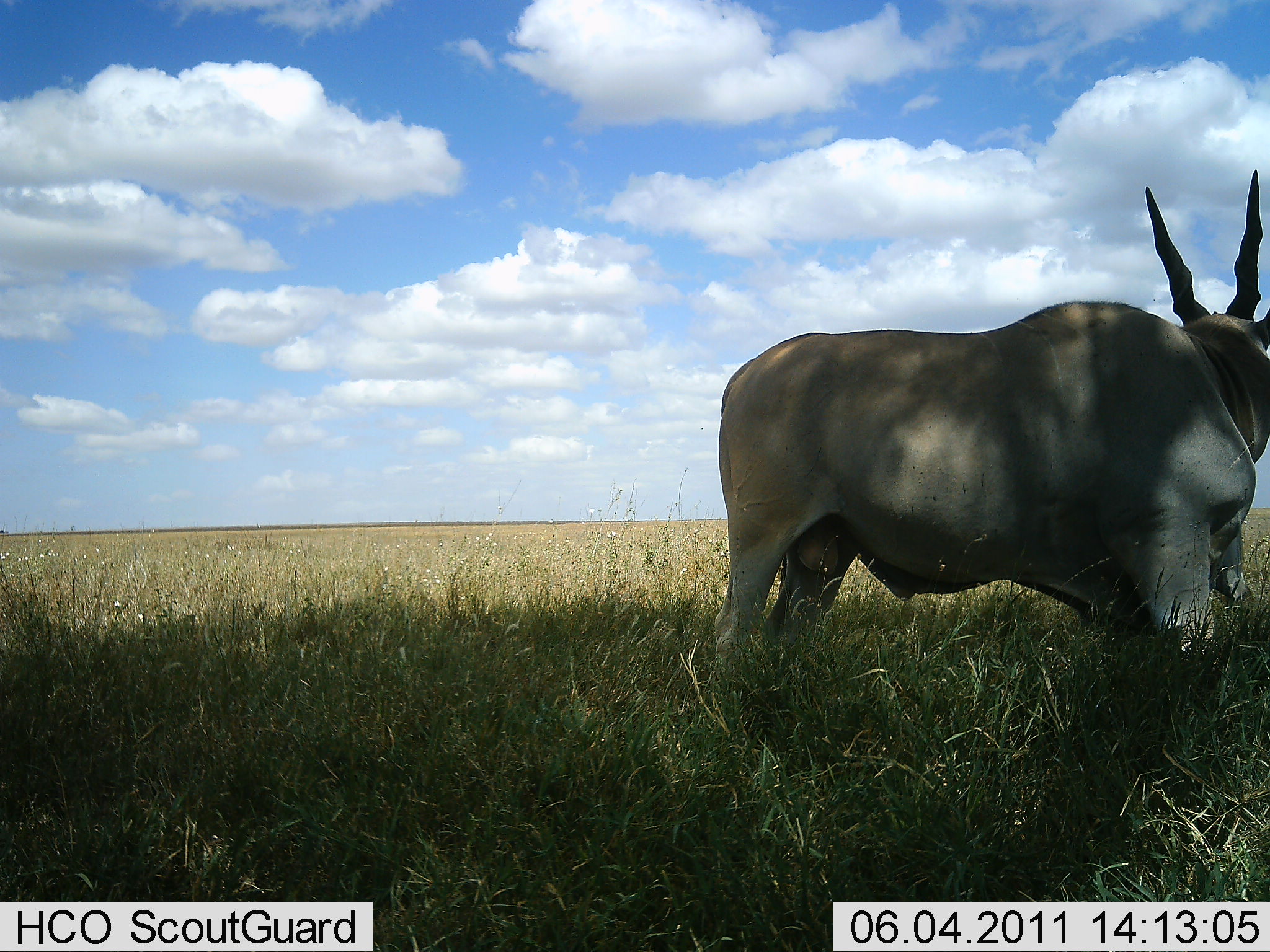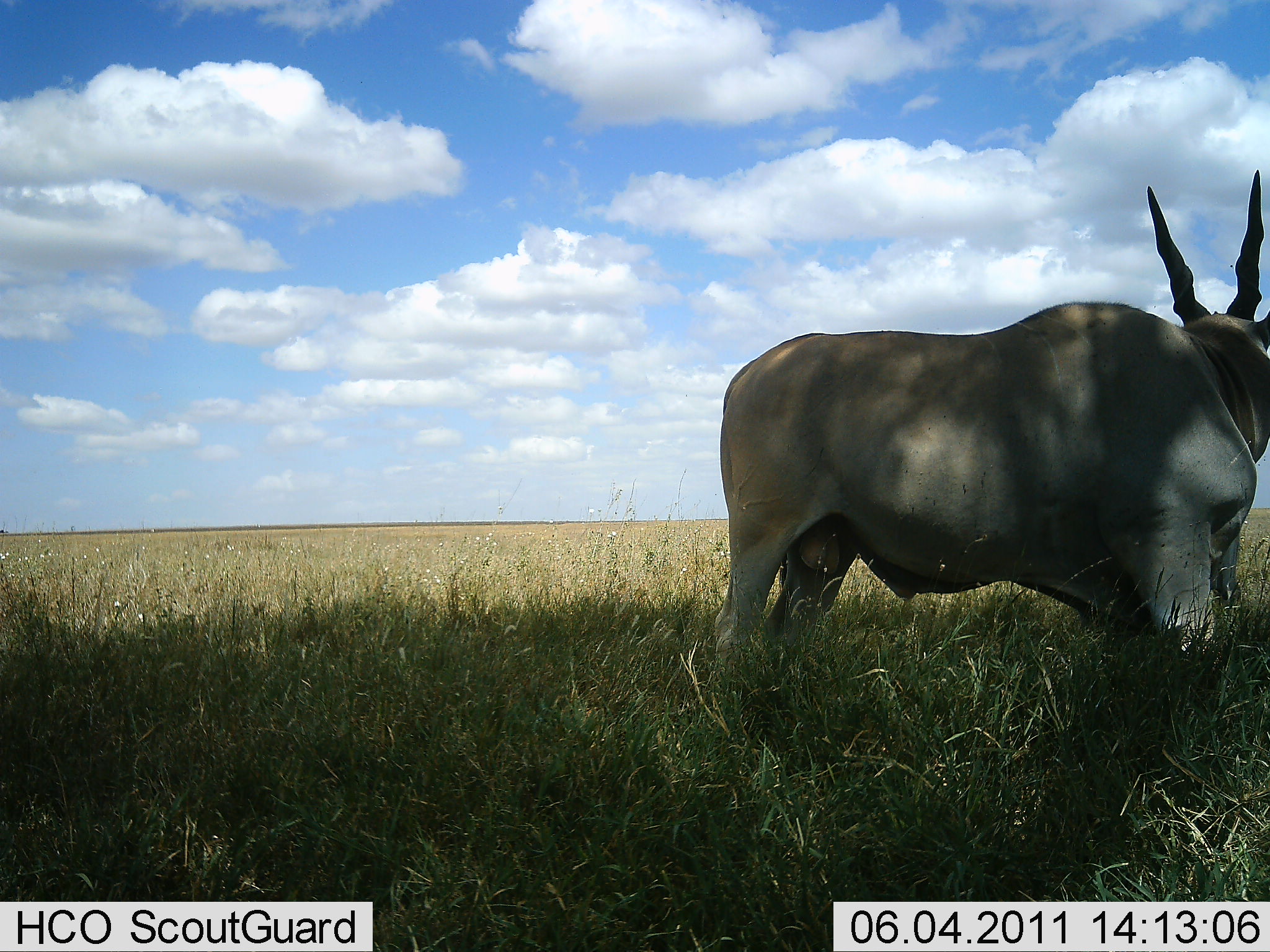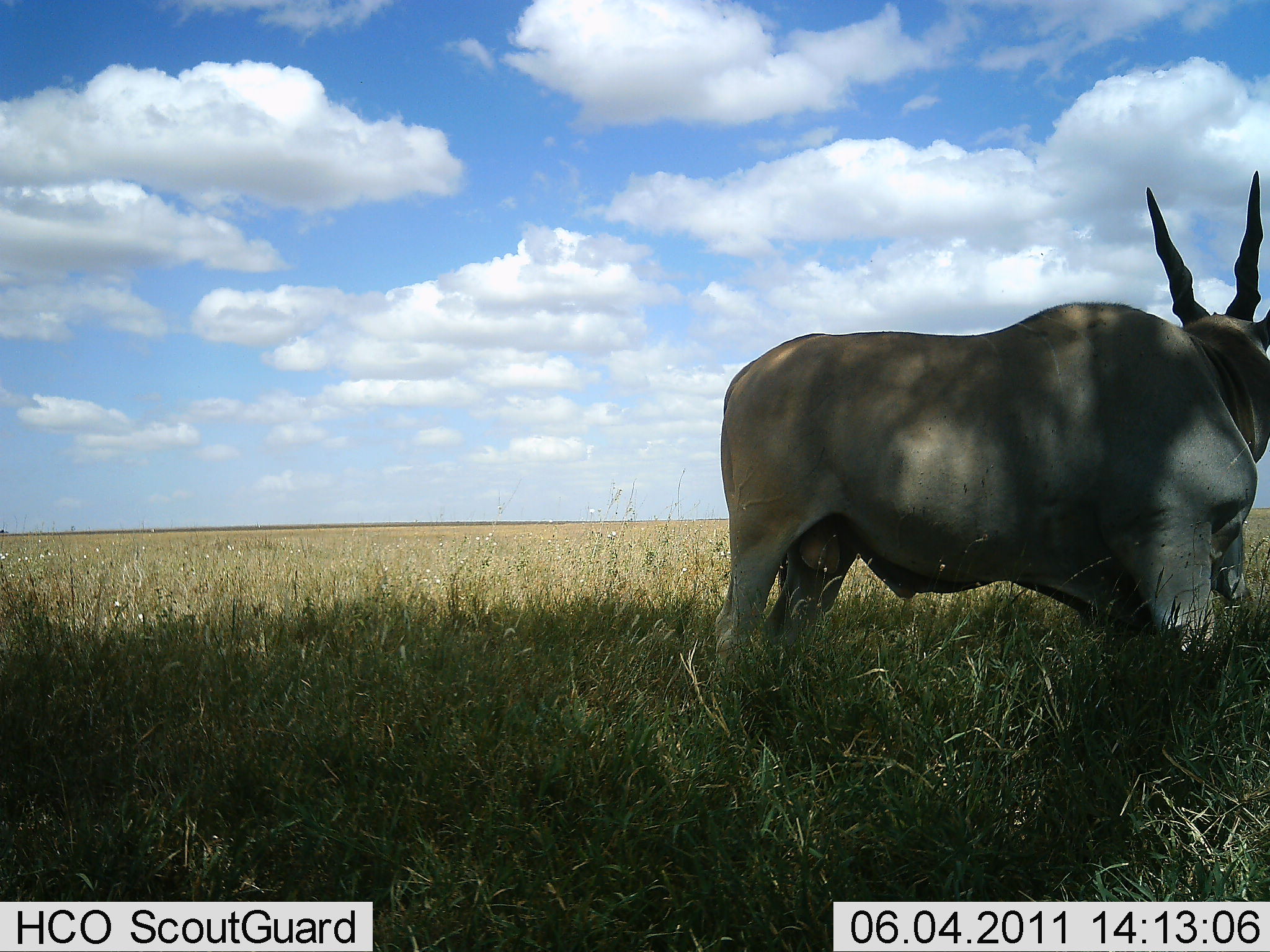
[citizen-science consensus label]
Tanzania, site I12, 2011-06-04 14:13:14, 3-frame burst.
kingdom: Animalia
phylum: Chordata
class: Mammalia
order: Artiodactyla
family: Bovidae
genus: Tragelaphus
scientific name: Tragelaphus oryx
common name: eland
Eland (Tragelaphus oryx), count 1. Behavior (volunteer vote fractions): standing 100%, resting 0%, moving 0%, interacting 0%. Young present (vote fraction): 0%. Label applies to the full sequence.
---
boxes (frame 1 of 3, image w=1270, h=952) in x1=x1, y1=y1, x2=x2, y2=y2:
animal: x1=711, y1=169, x2=1270, y2=683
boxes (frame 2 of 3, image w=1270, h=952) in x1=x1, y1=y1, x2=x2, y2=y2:
animal: x1=711, y1=169, x2=1270, y2=683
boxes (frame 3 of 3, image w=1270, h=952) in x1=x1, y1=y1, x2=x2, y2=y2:
animal: x1=711, y1=170, x2=1270, y2=683